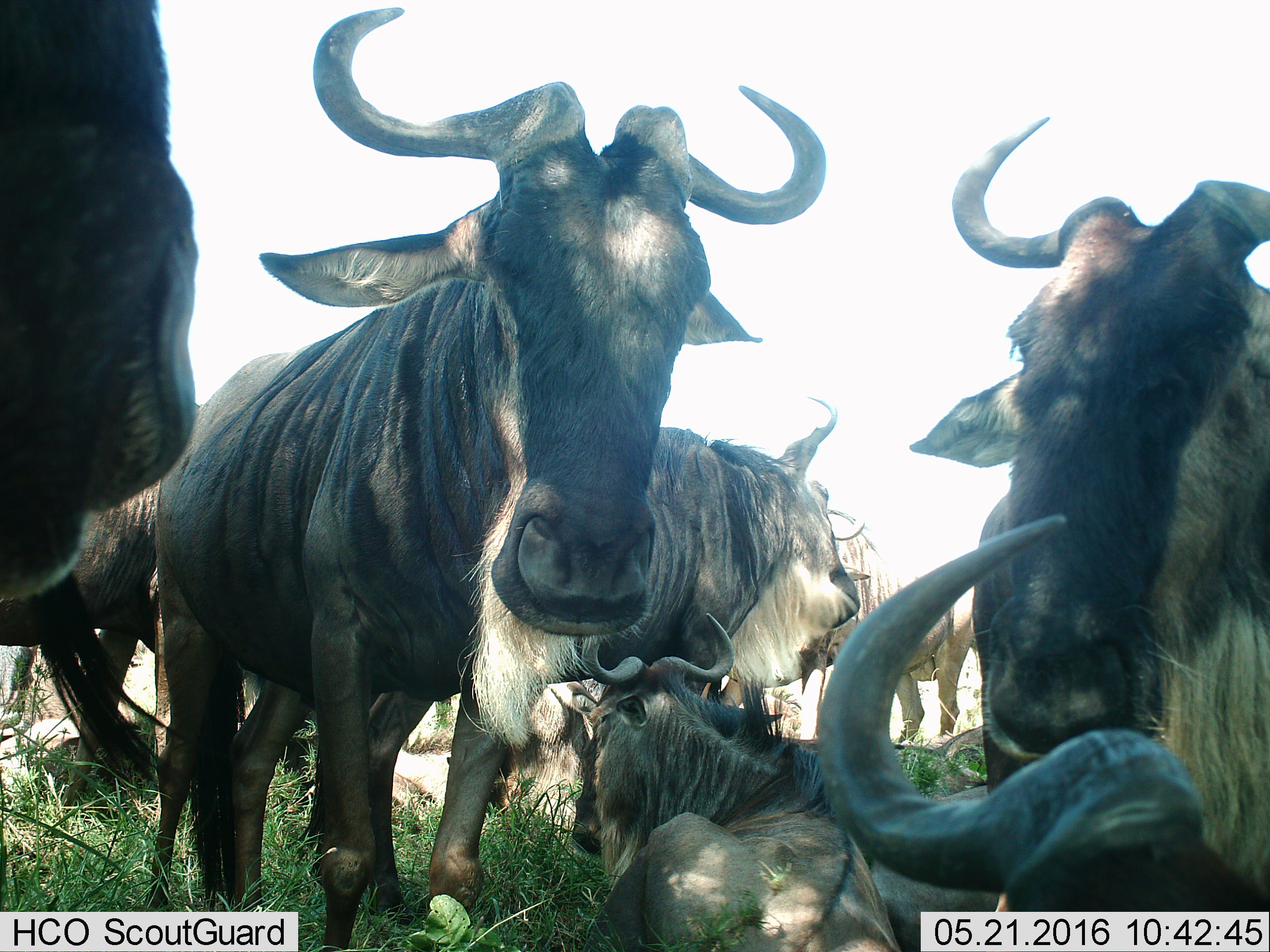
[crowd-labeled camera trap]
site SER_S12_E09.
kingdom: Animalia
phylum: Chordata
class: Mammalia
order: Artiodactyla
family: Bovidae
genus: Connochaetes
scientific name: Connochaetes taurinus taurinus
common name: blue wildebeest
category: wildebeestblue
Wildebeestblue (blue wildebeest) (Connochaetes taurinus taurinus), count 9. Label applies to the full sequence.